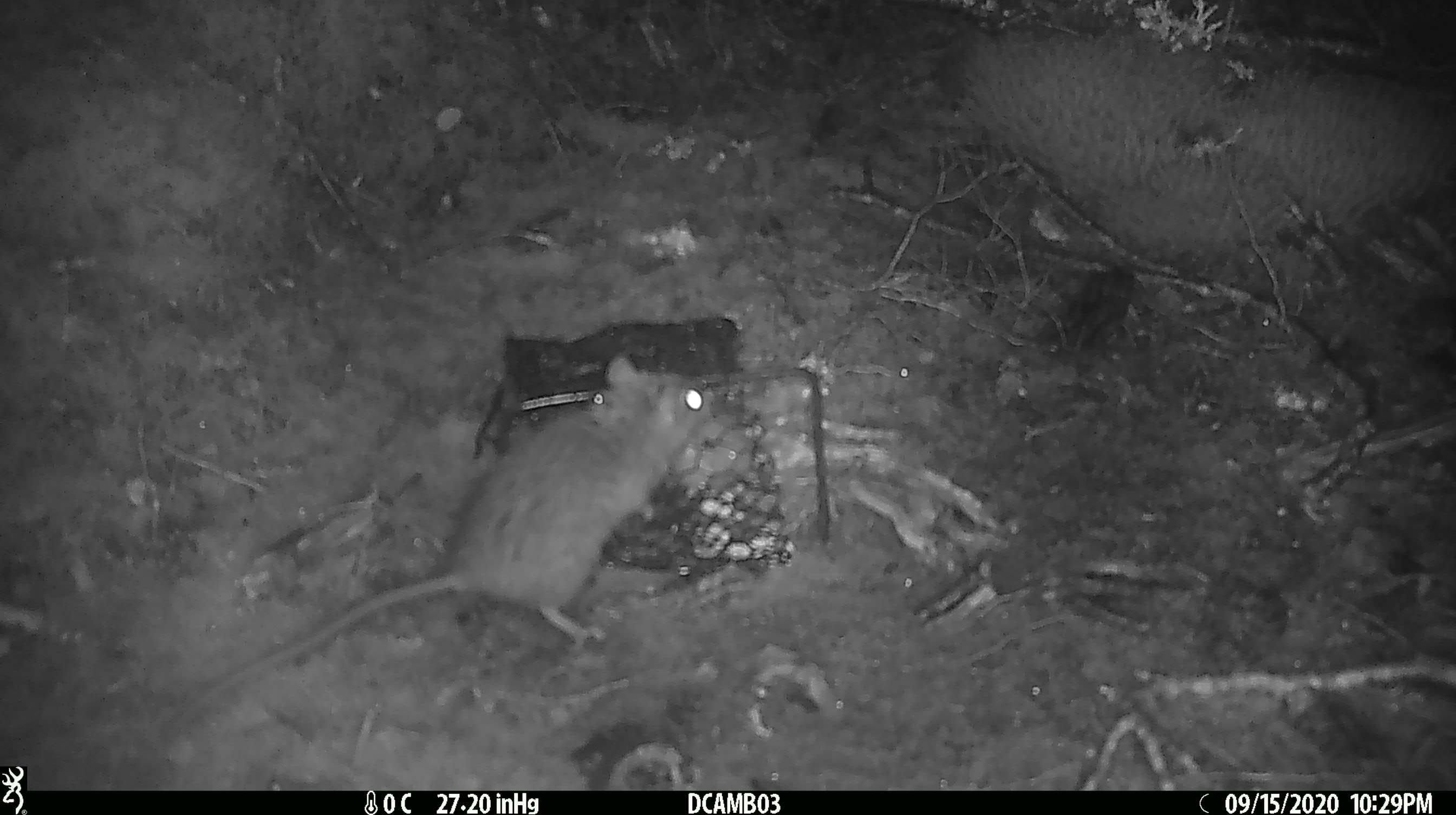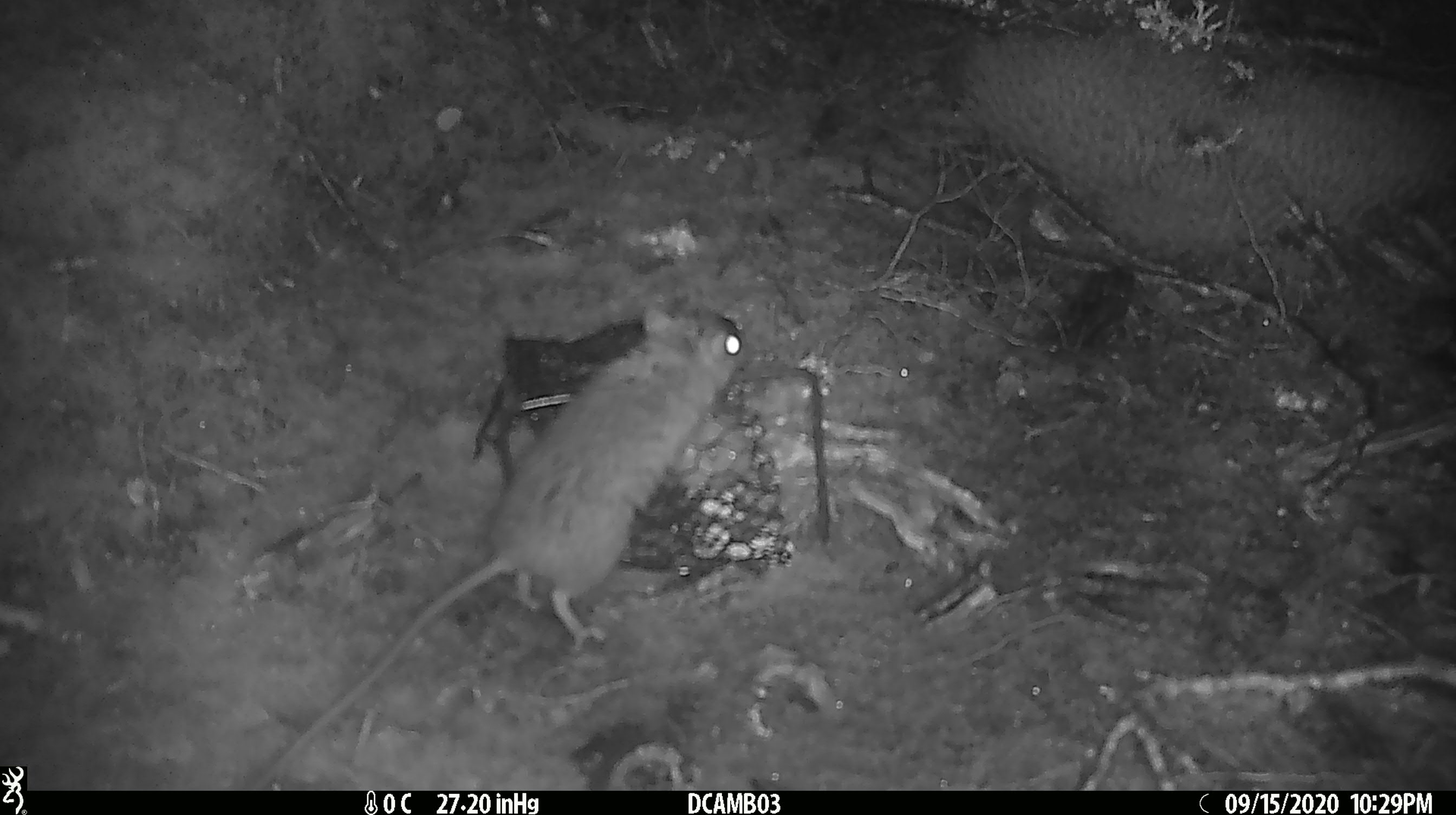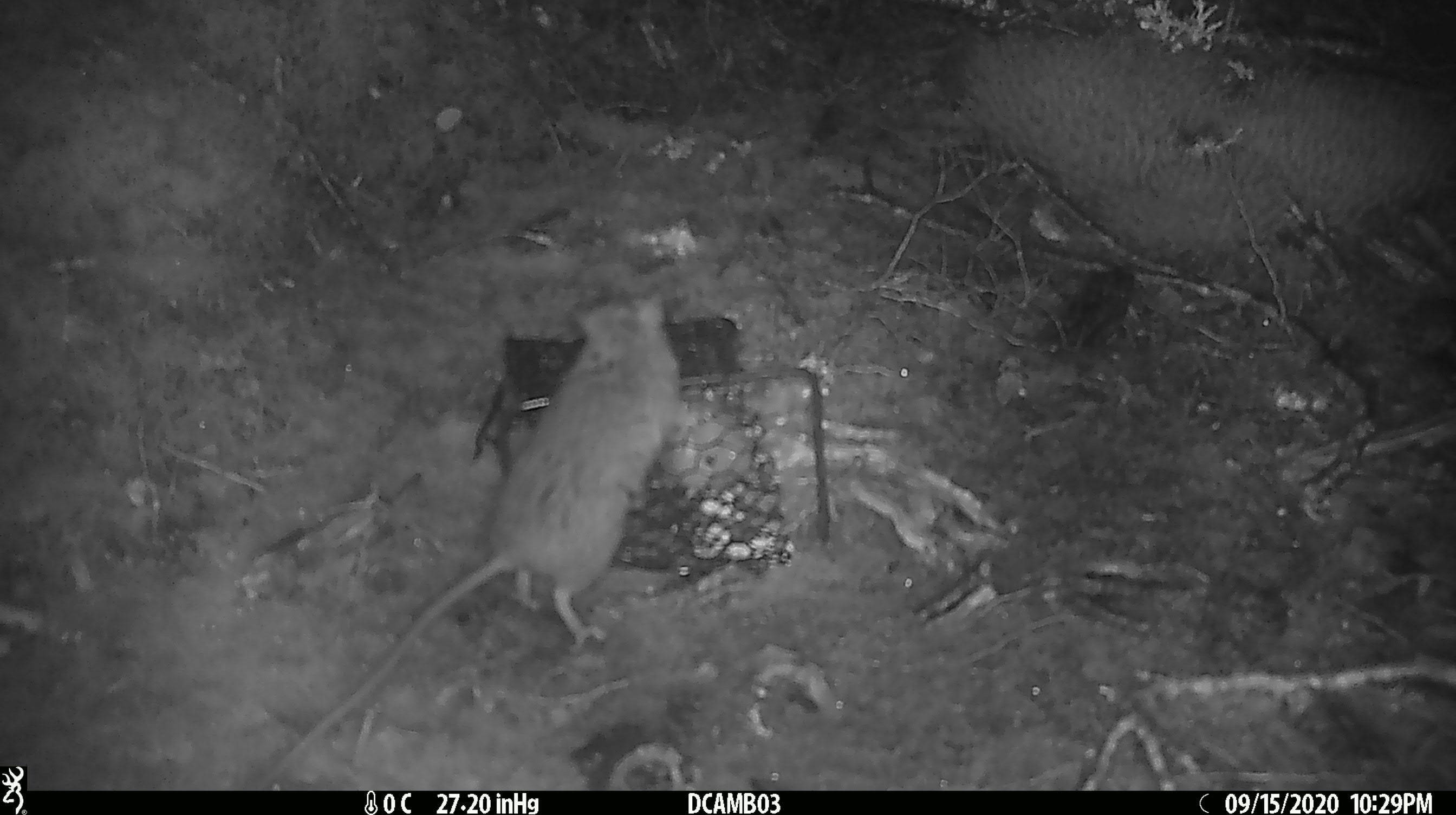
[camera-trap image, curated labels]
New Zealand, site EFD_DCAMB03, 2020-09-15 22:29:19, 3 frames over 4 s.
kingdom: Animalia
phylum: Chordata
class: Mammalia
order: Rodentia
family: Muridae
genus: Rattus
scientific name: Rattus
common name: rat